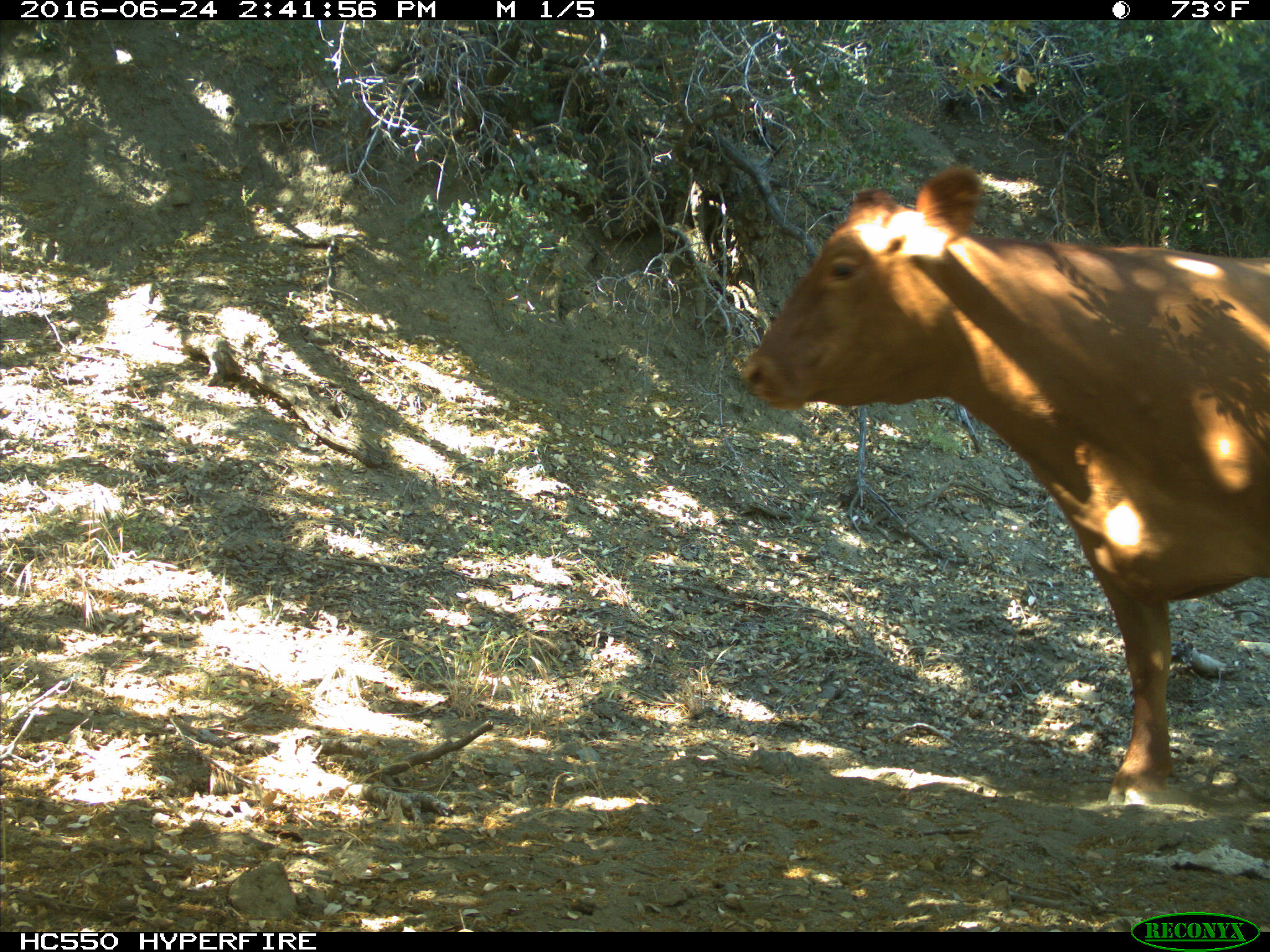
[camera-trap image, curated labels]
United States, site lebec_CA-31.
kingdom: Animalia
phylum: Chordata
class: Mammalia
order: Artiodactyla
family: Bovidae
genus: Bos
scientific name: Bos taurus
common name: domestic cow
Bos taurus (domestic cow).